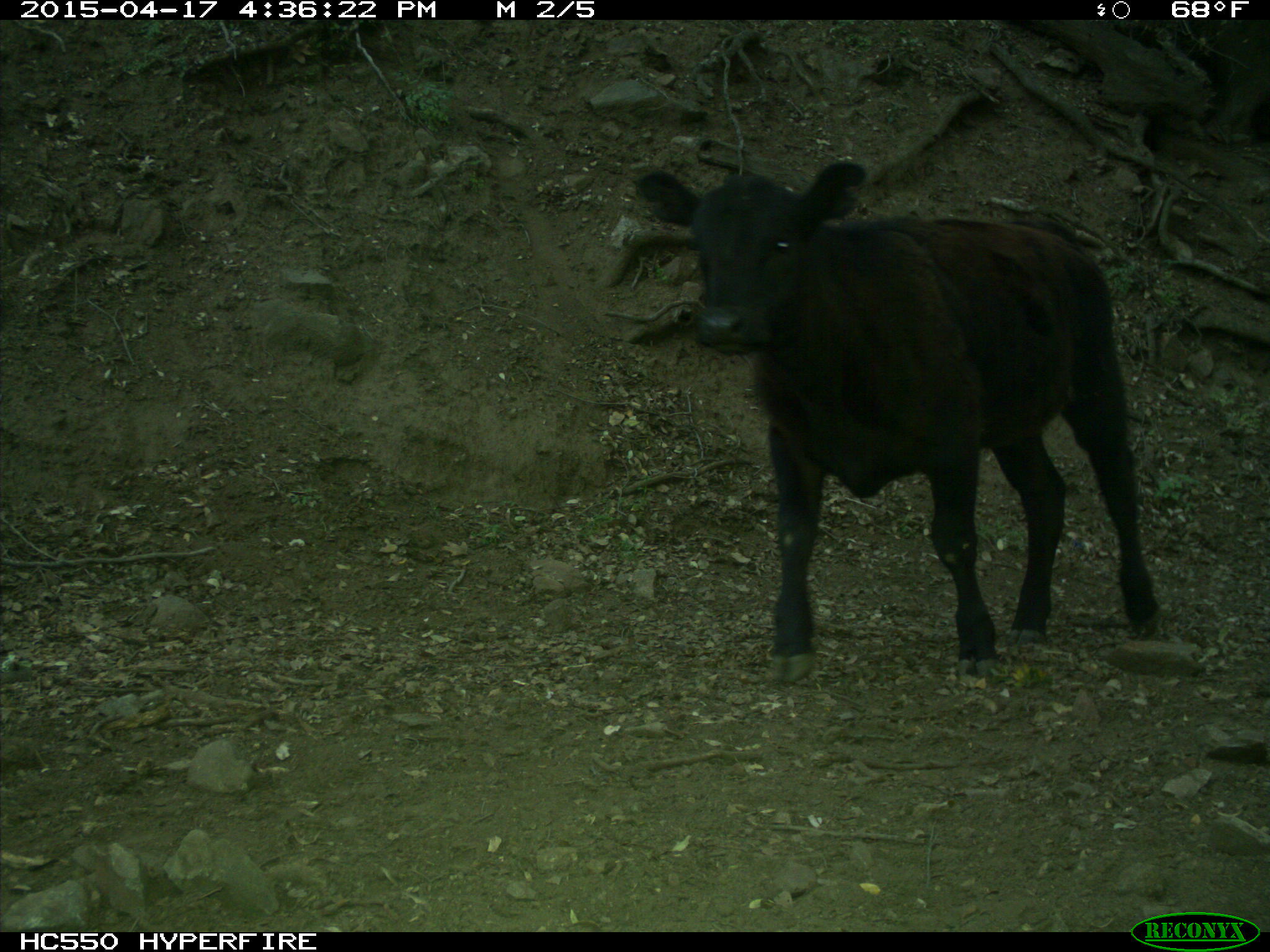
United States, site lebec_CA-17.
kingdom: Animalia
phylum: Chordata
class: Mammalia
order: Artiodactyla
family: Bovidae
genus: Bos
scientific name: Bos taurus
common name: domestic cow